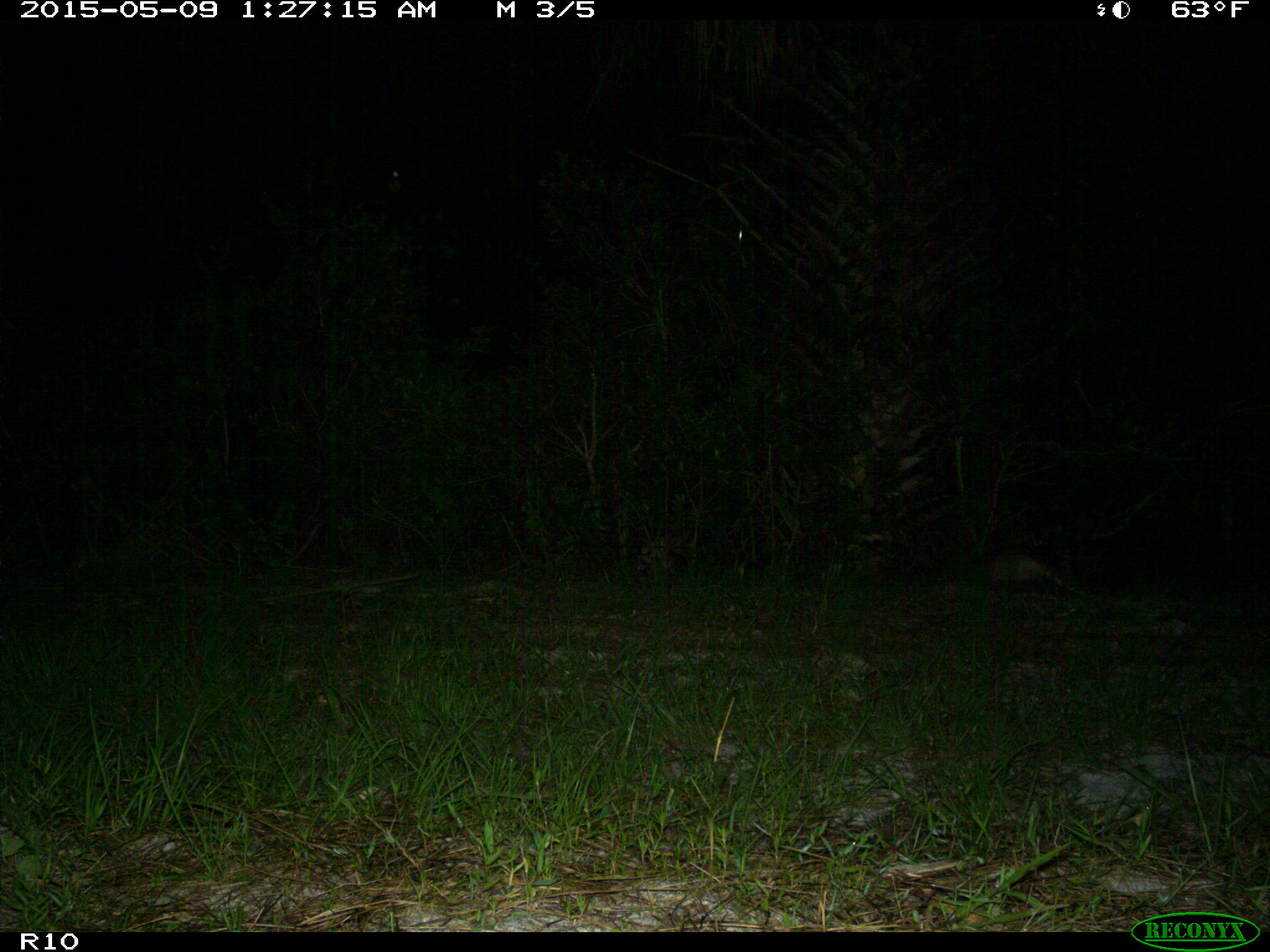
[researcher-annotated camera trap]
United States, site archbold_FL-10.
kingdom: Animalia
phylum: Chordata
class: Mammalia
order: Cingulata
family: Dasypodidae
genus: Dasypus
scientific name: Dasypus novemcinctus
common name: nine-banded armadillo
Dasypus novemcinctus (nine-banded armadillo).